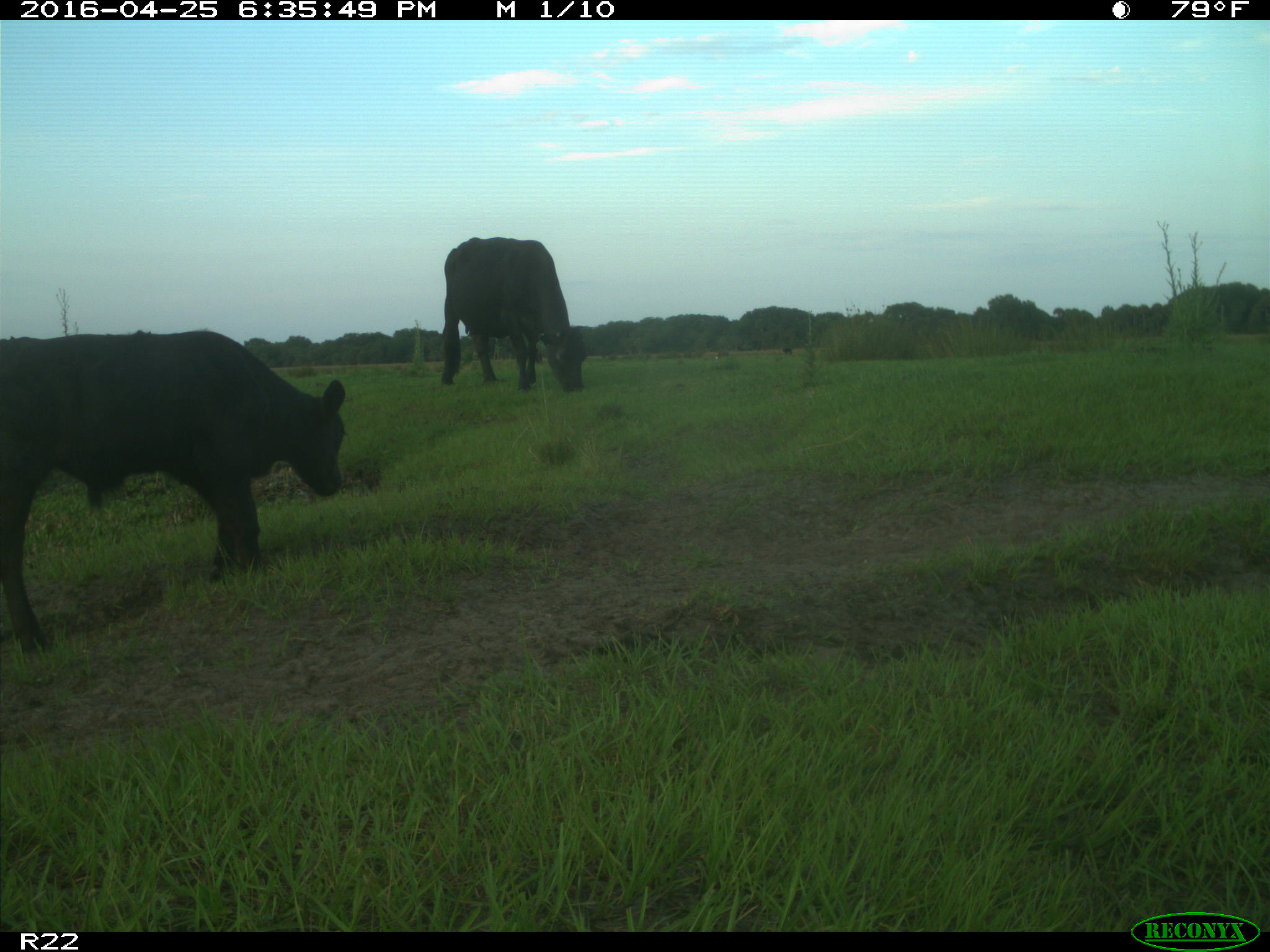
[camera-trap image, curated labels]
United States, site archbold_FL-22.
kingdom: Animalia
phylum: Chordata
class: Mammalia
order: Artiodactyla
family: Bovidae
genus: Bos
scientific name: Bos taurus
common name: domestic cow